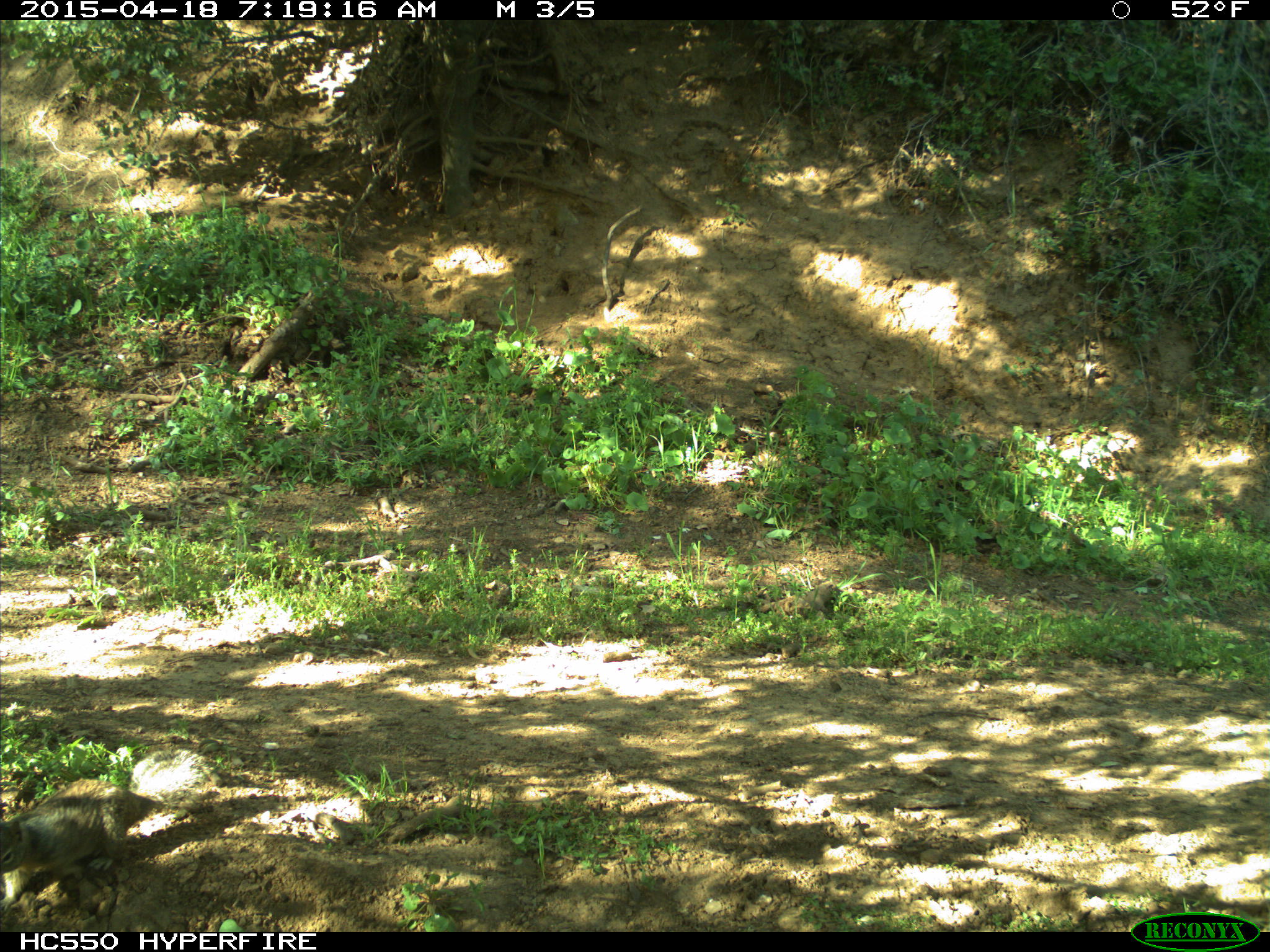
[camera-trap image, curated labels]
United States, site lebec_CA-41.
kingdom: Animalia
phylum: Chordata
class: Mammalia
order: Rodentia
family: Sciuridae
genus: Otospermophilus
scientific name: Otospermophilus beecheyi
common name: california ground squirrel